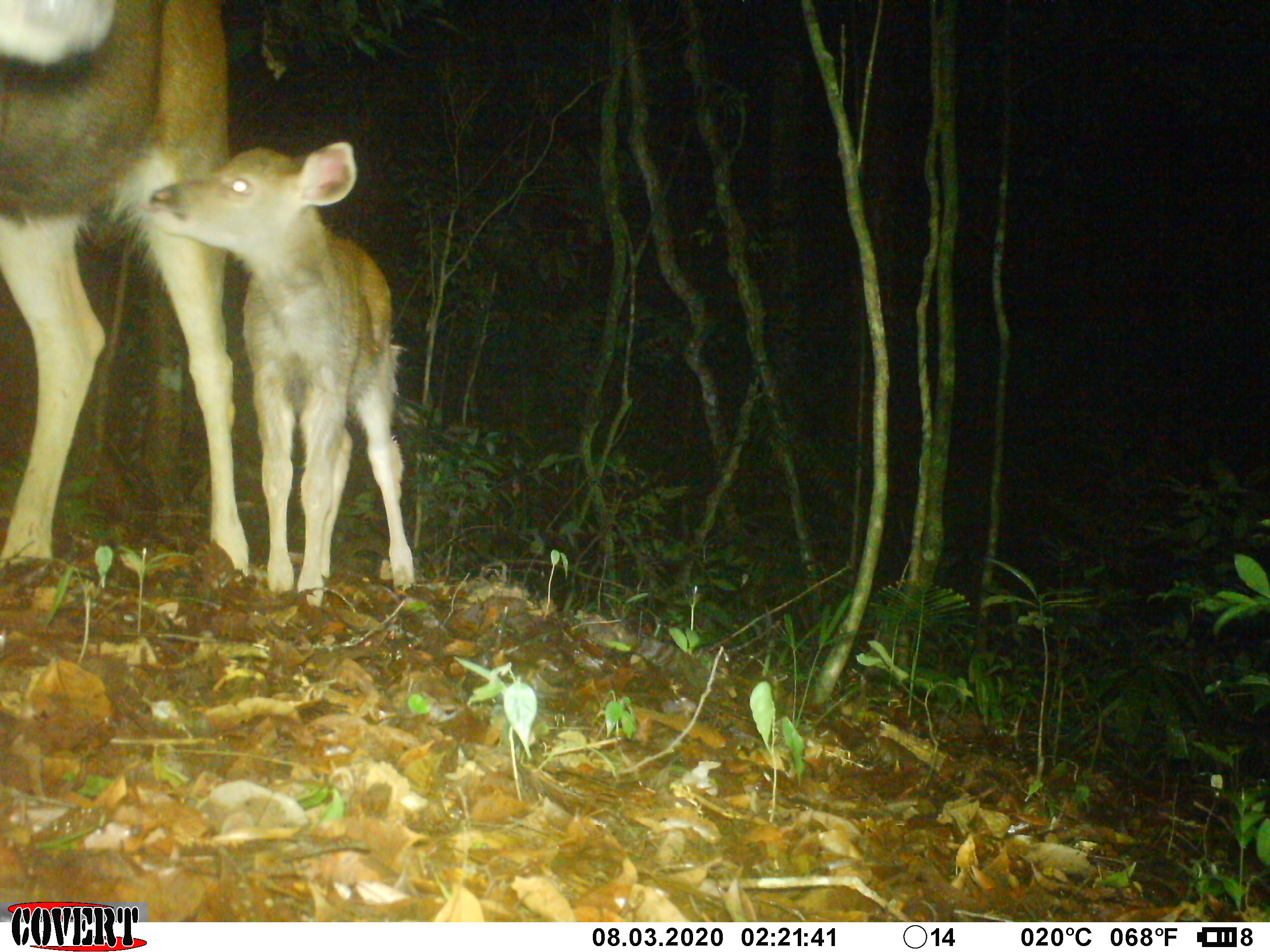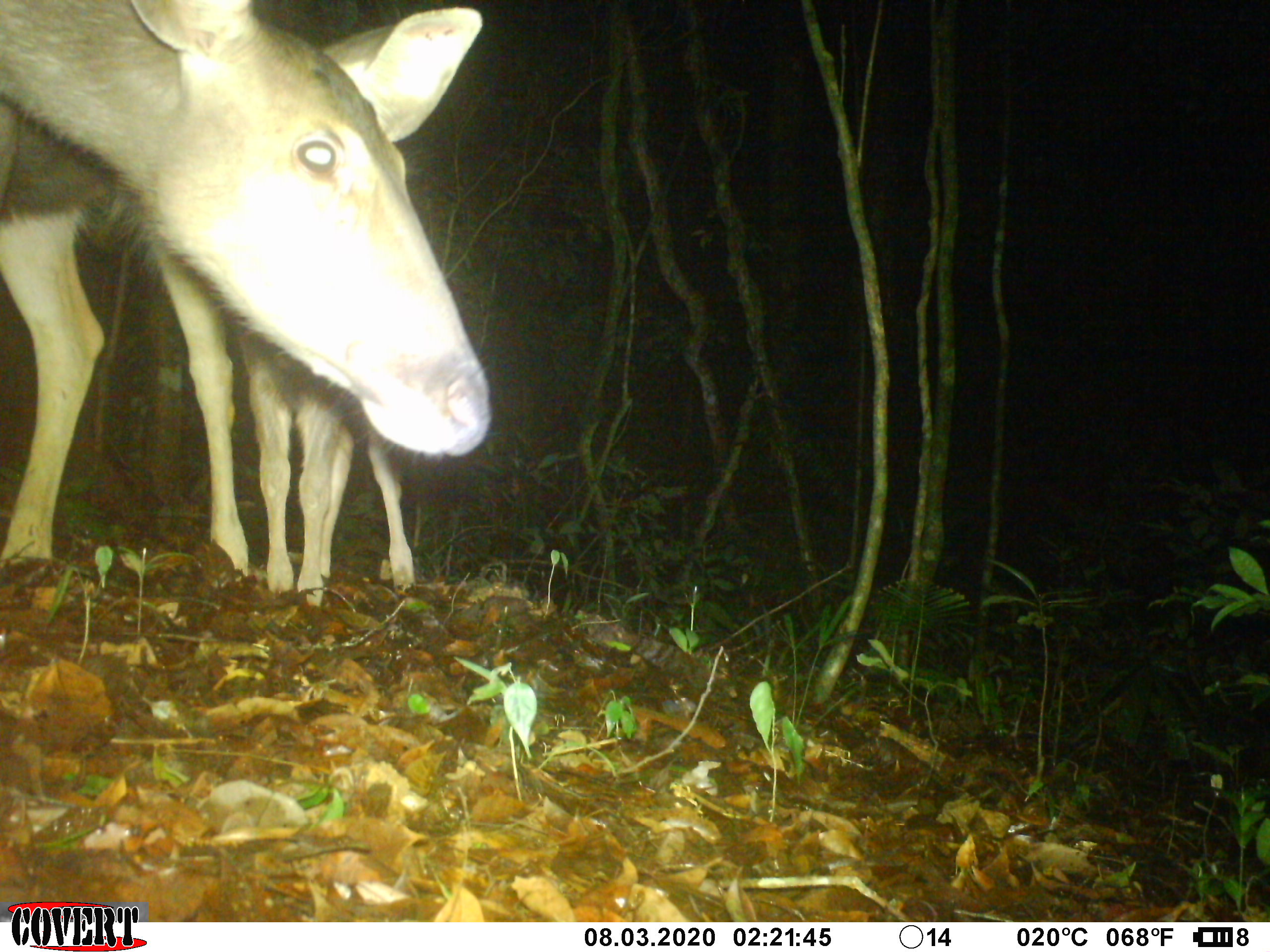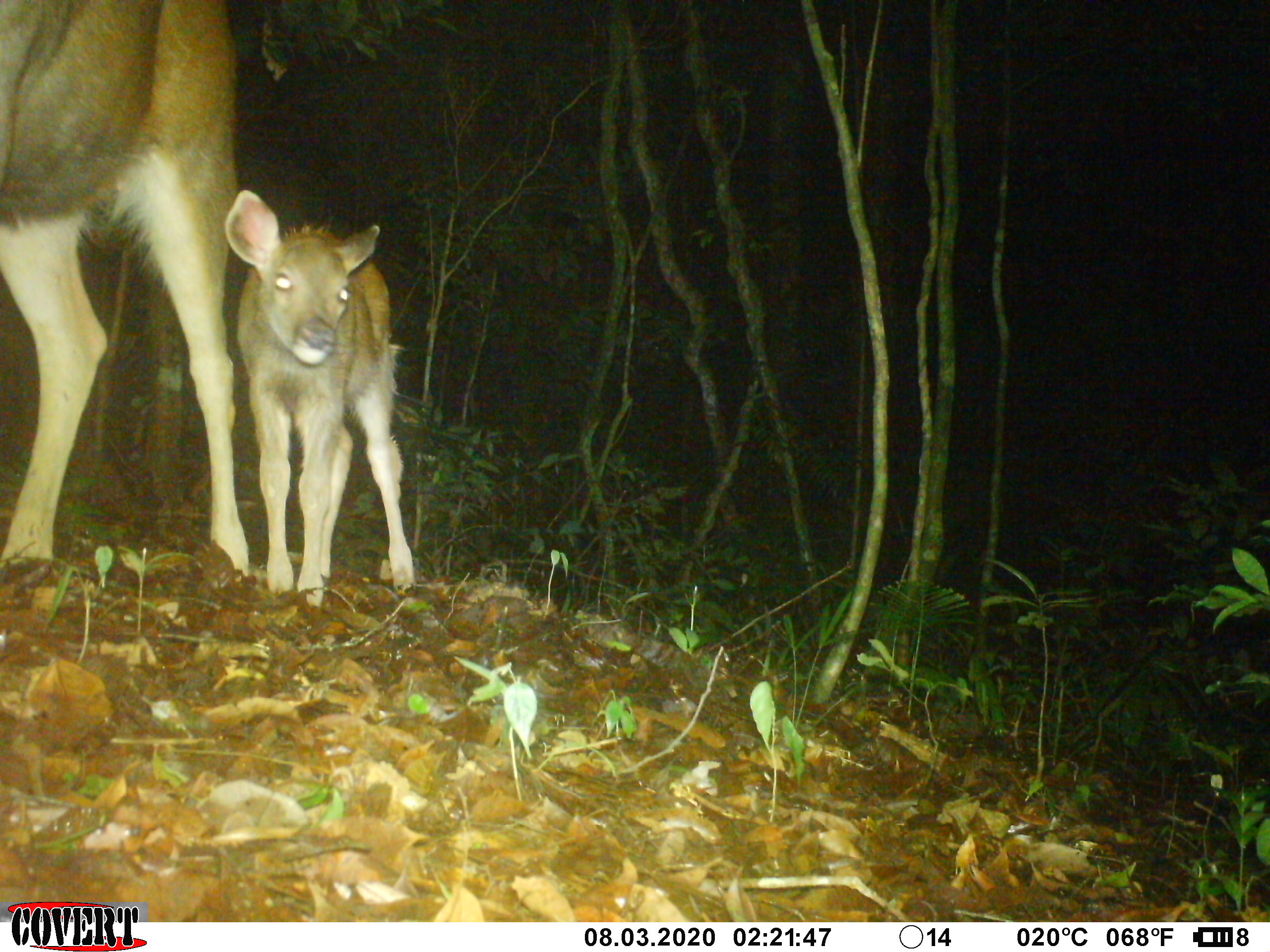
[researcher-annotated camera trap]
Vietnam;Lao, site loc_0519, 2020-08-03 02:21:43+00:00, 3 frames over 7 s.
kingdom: Animalia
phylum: Chordata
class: Mammalia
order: Artiodactyla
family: Cervidae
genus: Rusa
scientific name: Rusa unicolor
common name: sambar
Sambar (Rusa unicolor). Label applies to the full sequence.